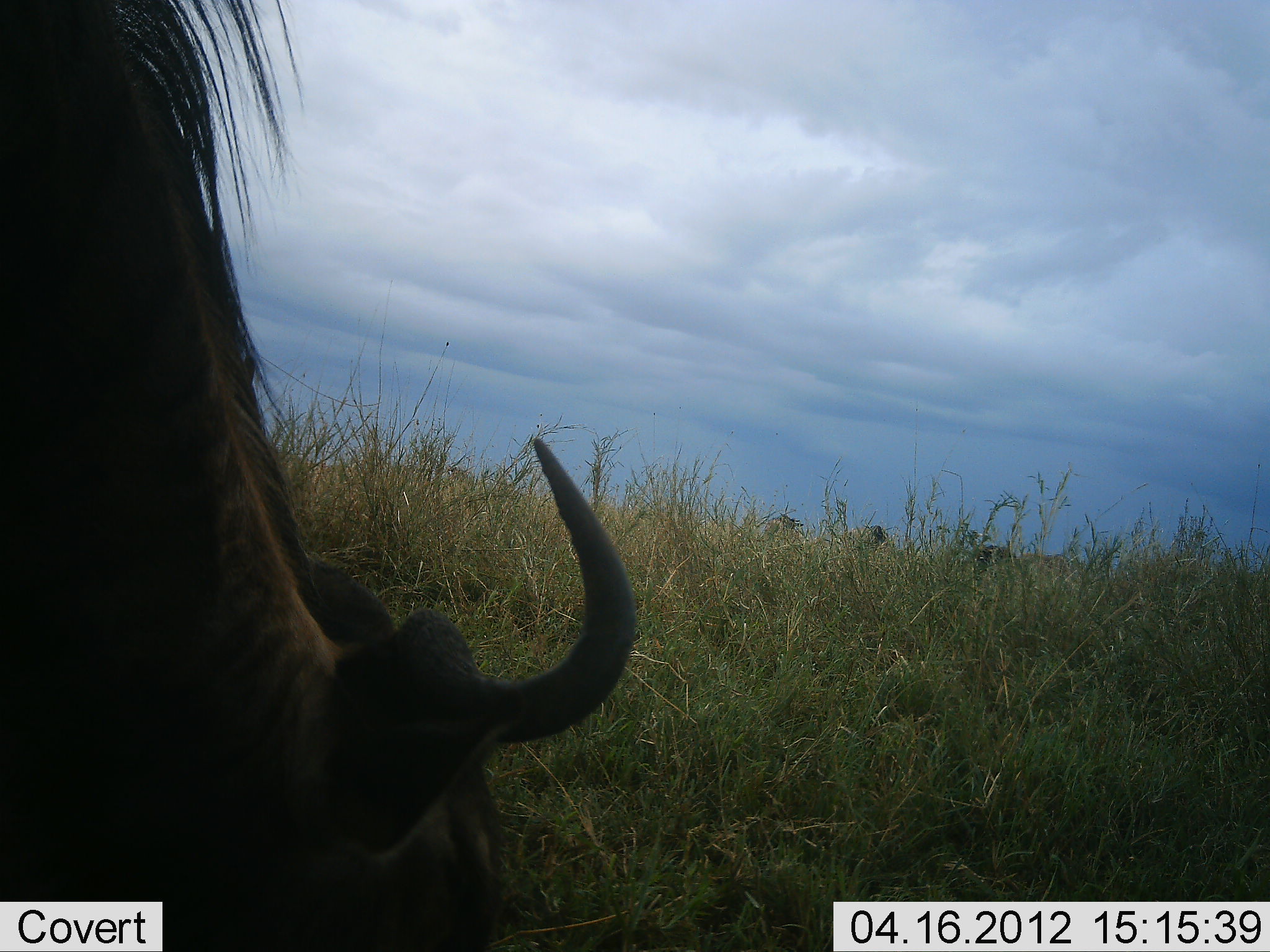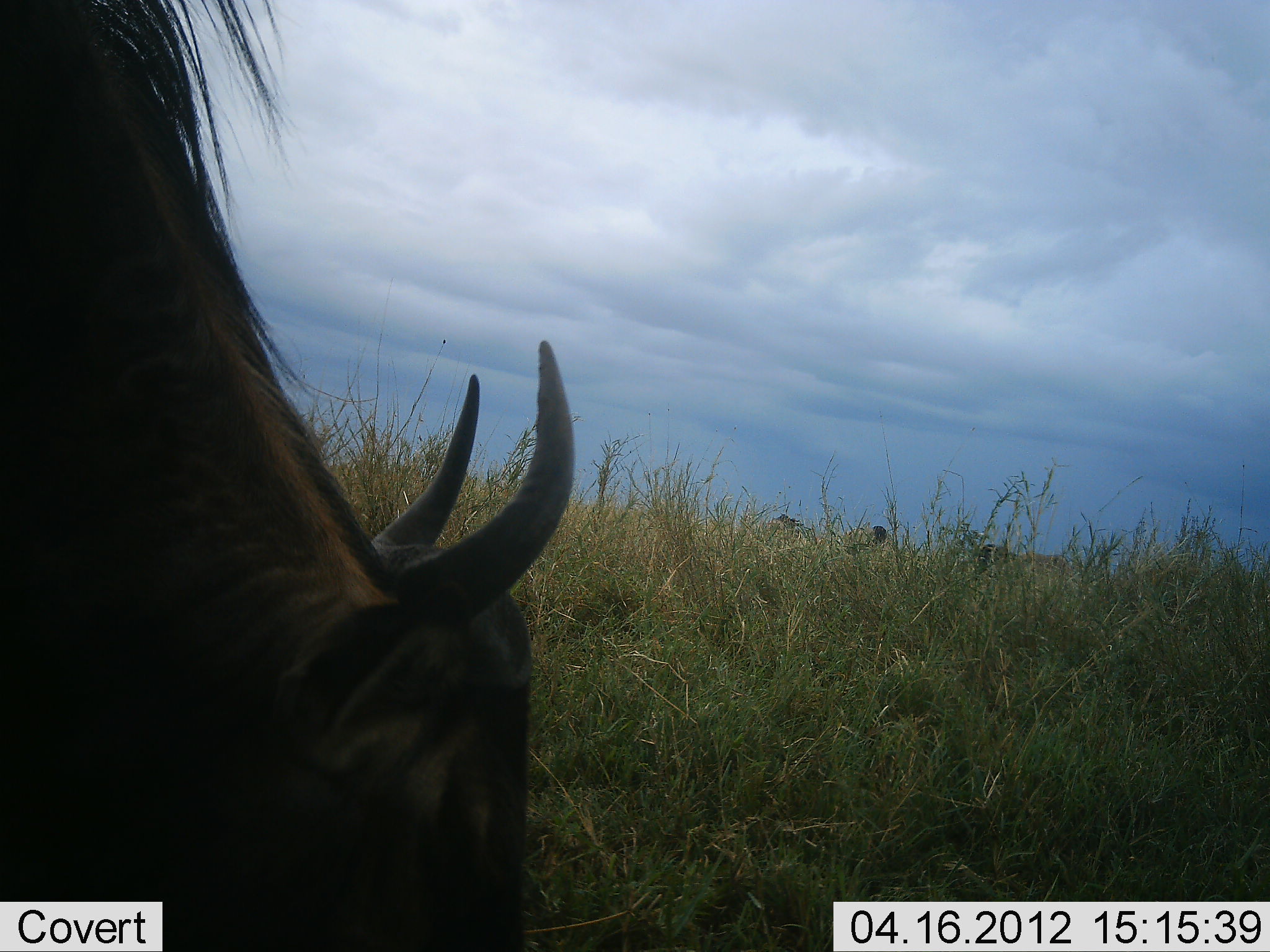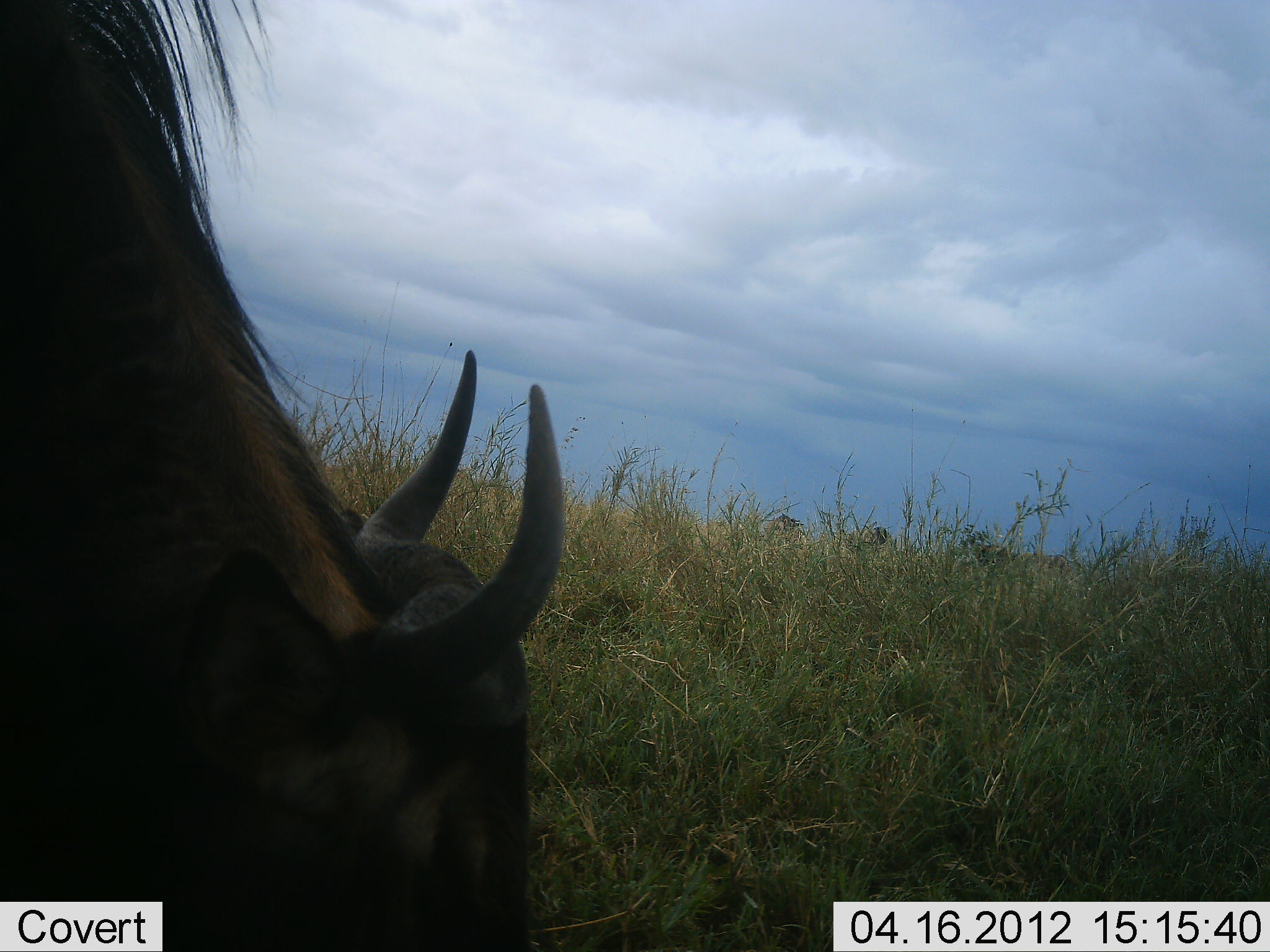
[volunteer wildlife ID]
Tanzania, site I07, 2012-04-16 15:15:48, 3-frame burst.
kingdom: Animalia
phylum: Chordata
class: Mammalia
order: Artiodactyla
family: Bovidae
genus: Connochaetes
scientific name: Connochaetes taurinus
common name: blue wildebeest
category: wildebeest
Wildebeest (blue wildebeest) (Connochaetes taurinus), count 1. Behavior (volunteer vote fractions): standing 14%, resting 0%, moving 14%, interacting 0%. Young present (vote fraction): 0%. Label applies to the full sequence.